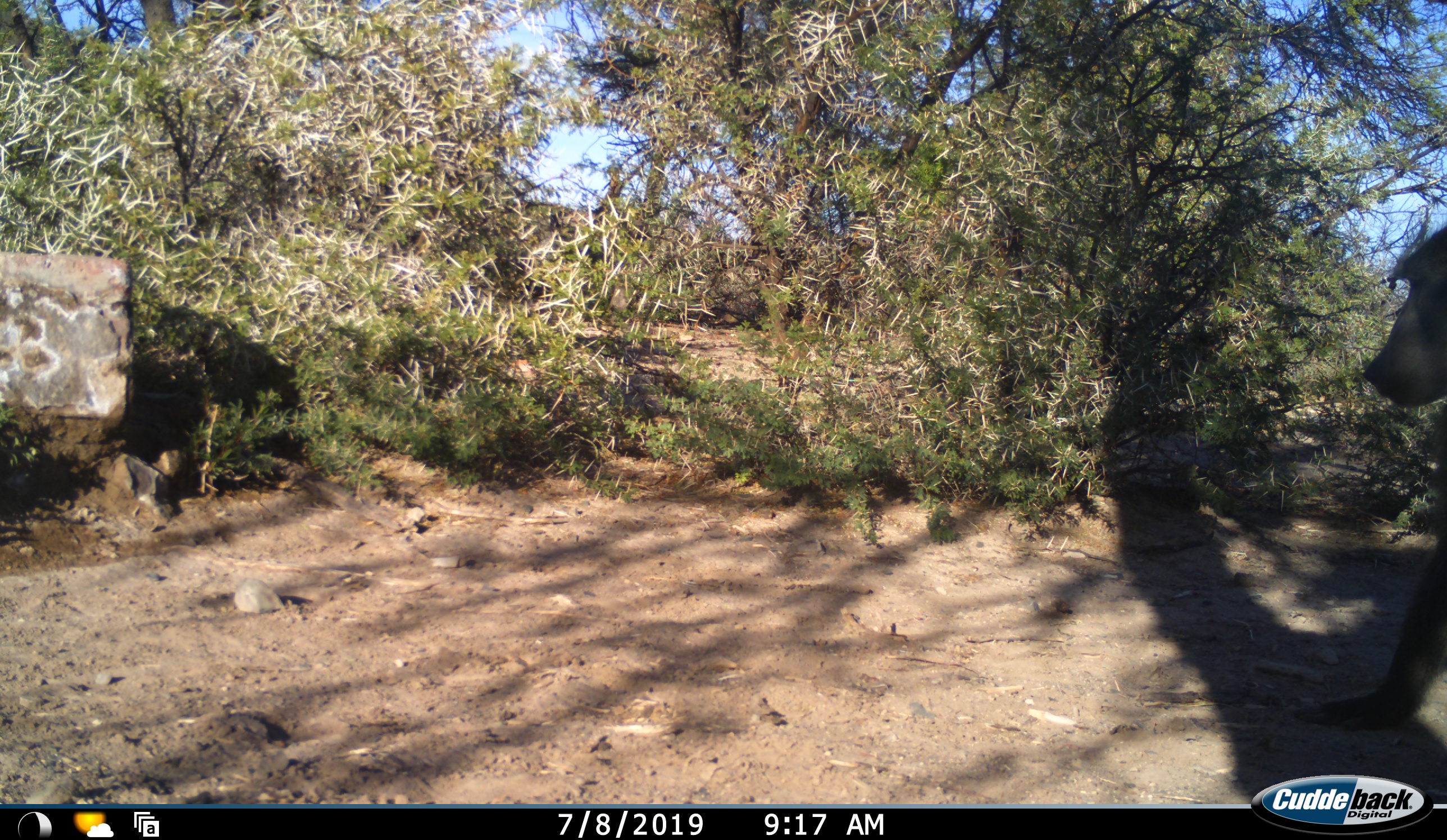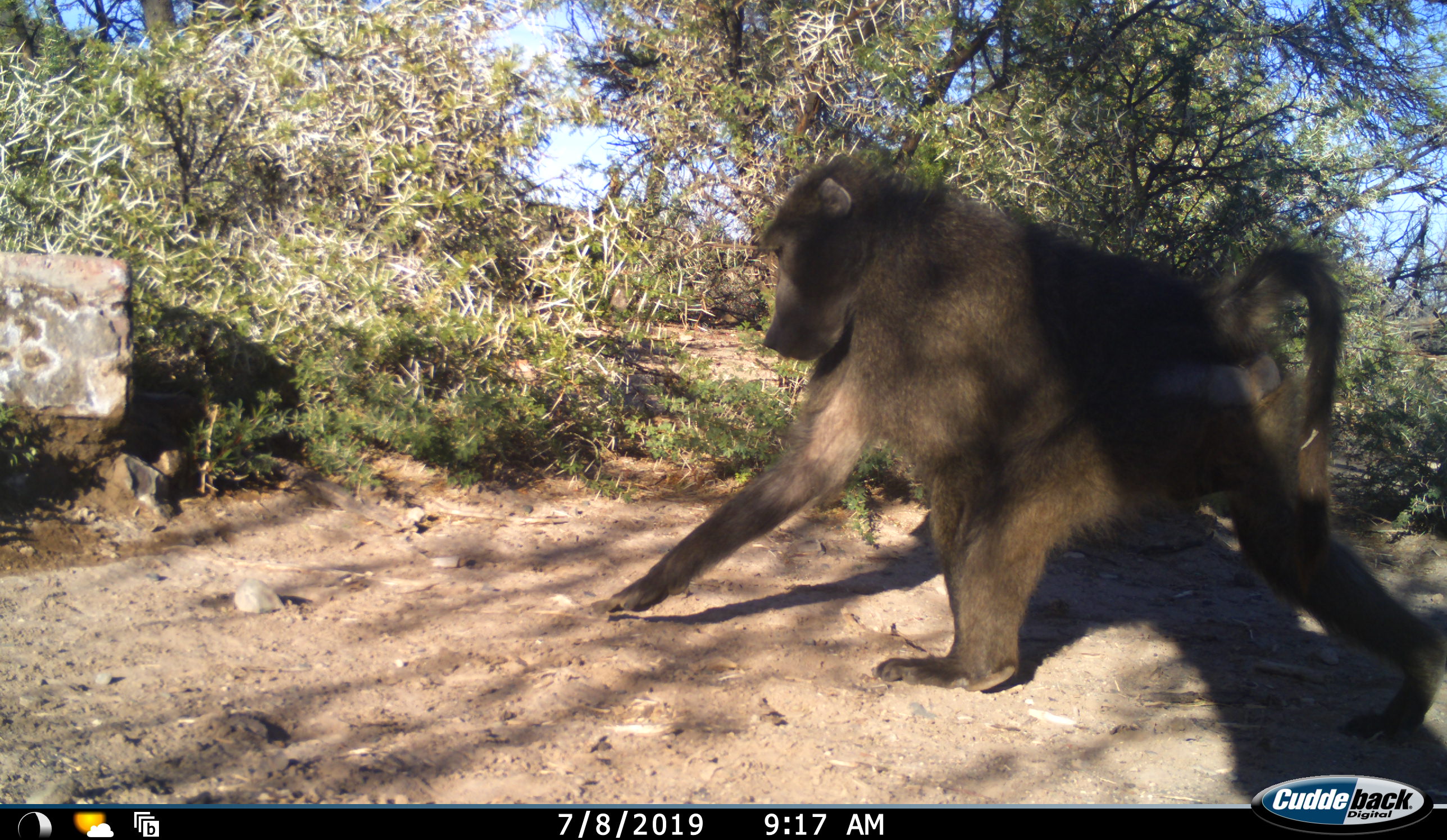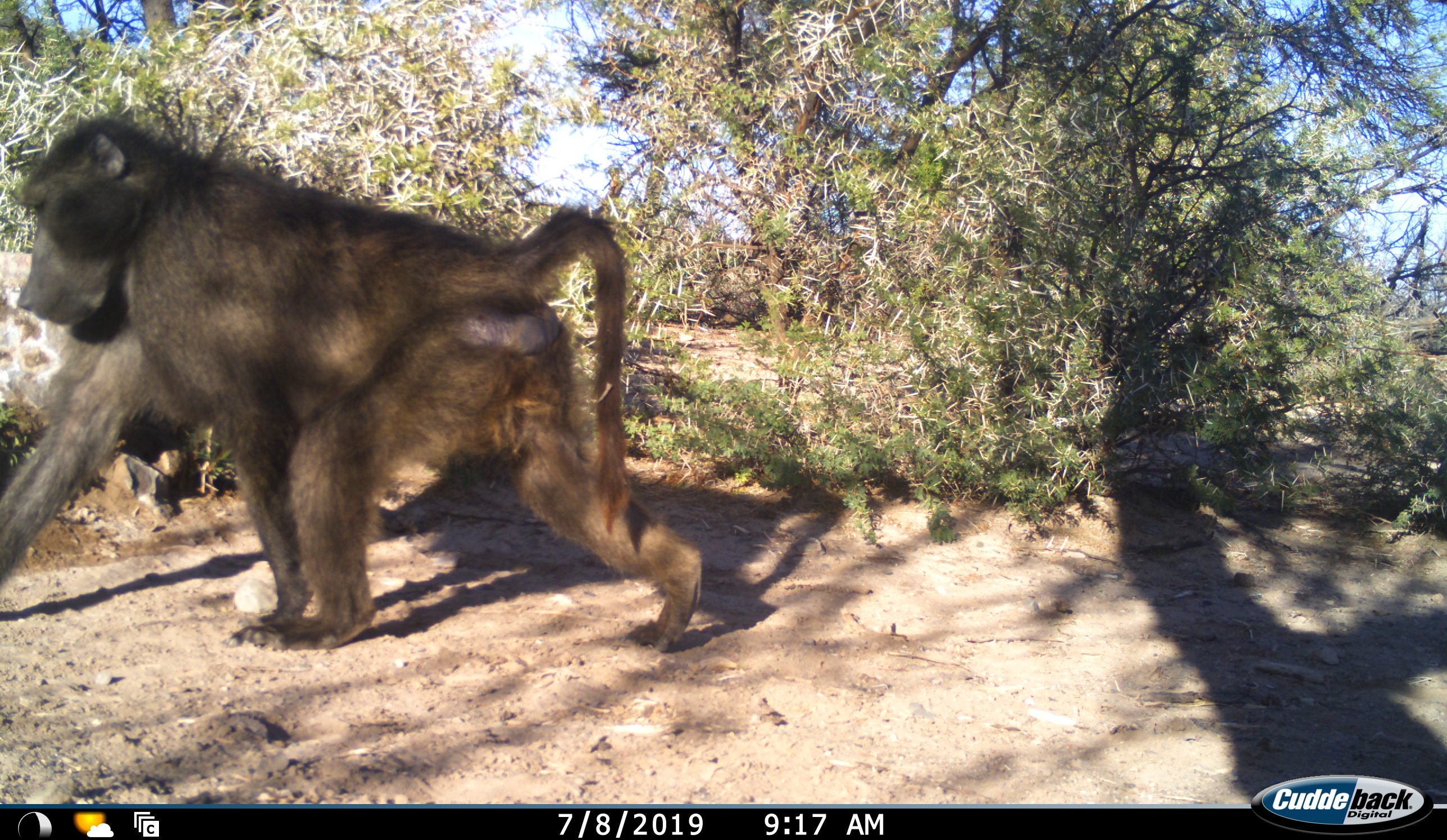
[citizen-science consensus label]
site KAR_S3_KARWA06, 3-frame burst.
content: unidentified animal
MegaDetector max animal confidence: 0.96